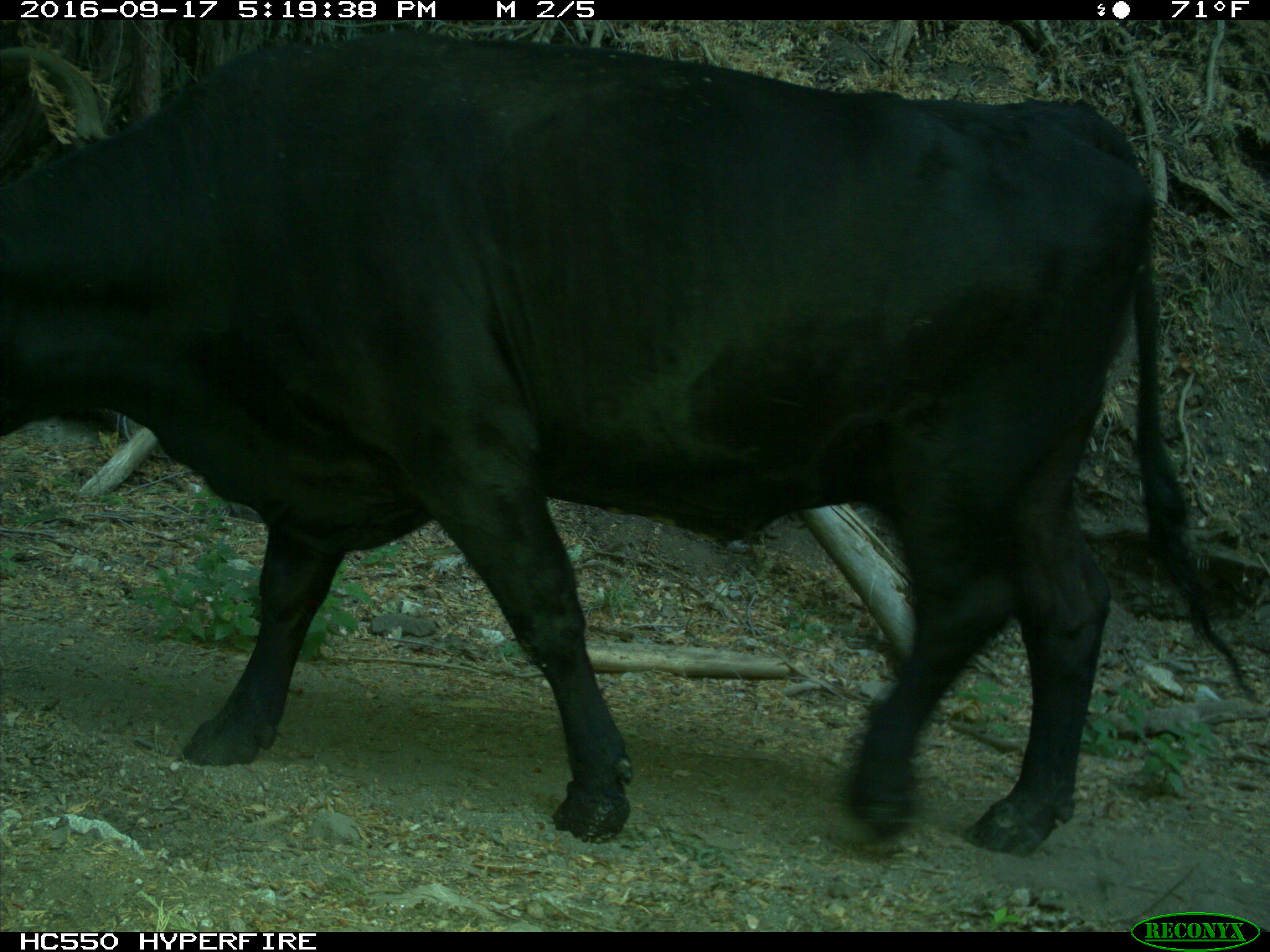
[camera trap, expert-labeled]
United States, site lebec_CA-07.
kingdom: Animalia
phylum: Chordata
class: Mammalia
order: Artiodactyla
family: Bovidae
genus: Bos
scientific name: Bos taurus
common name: domestic cow